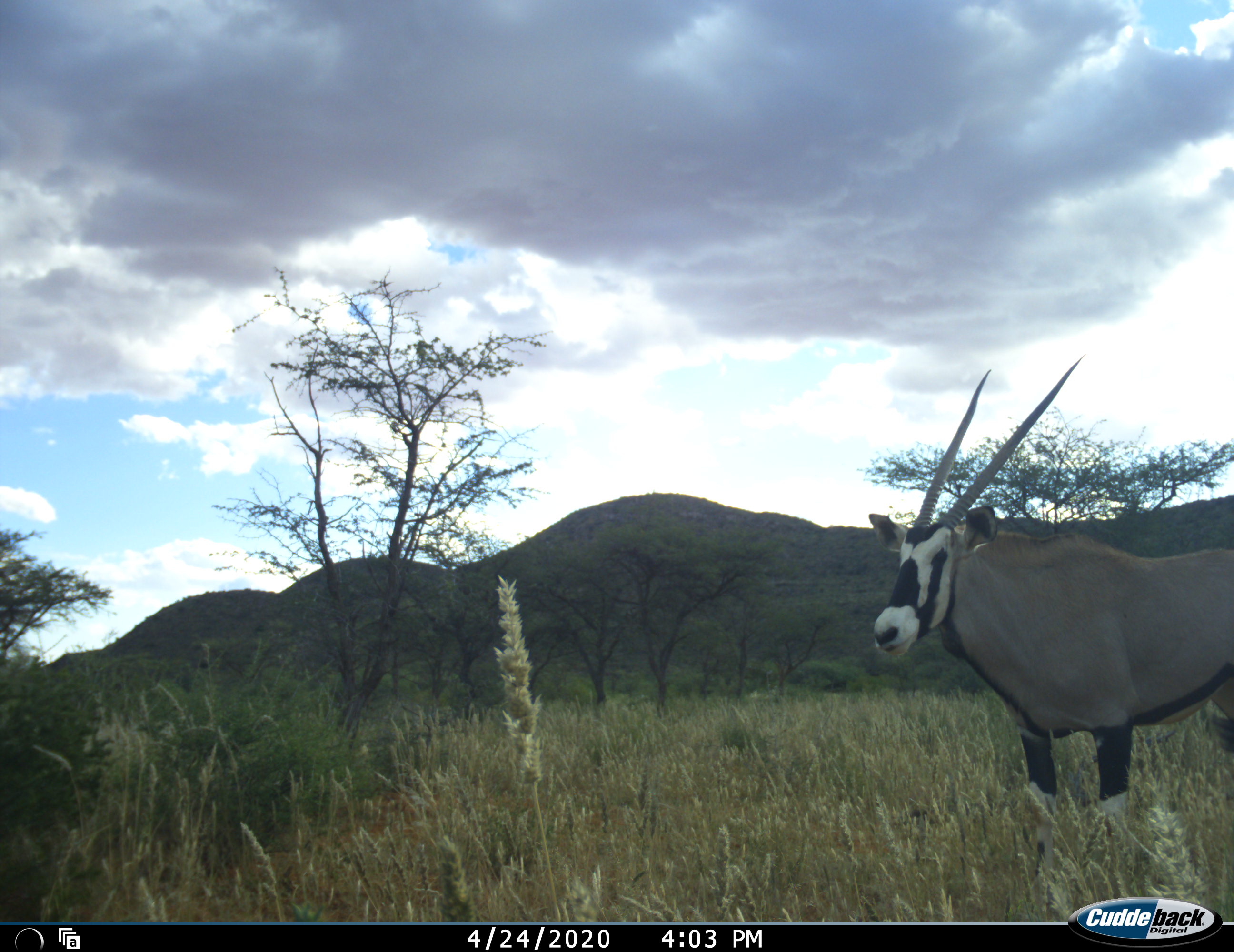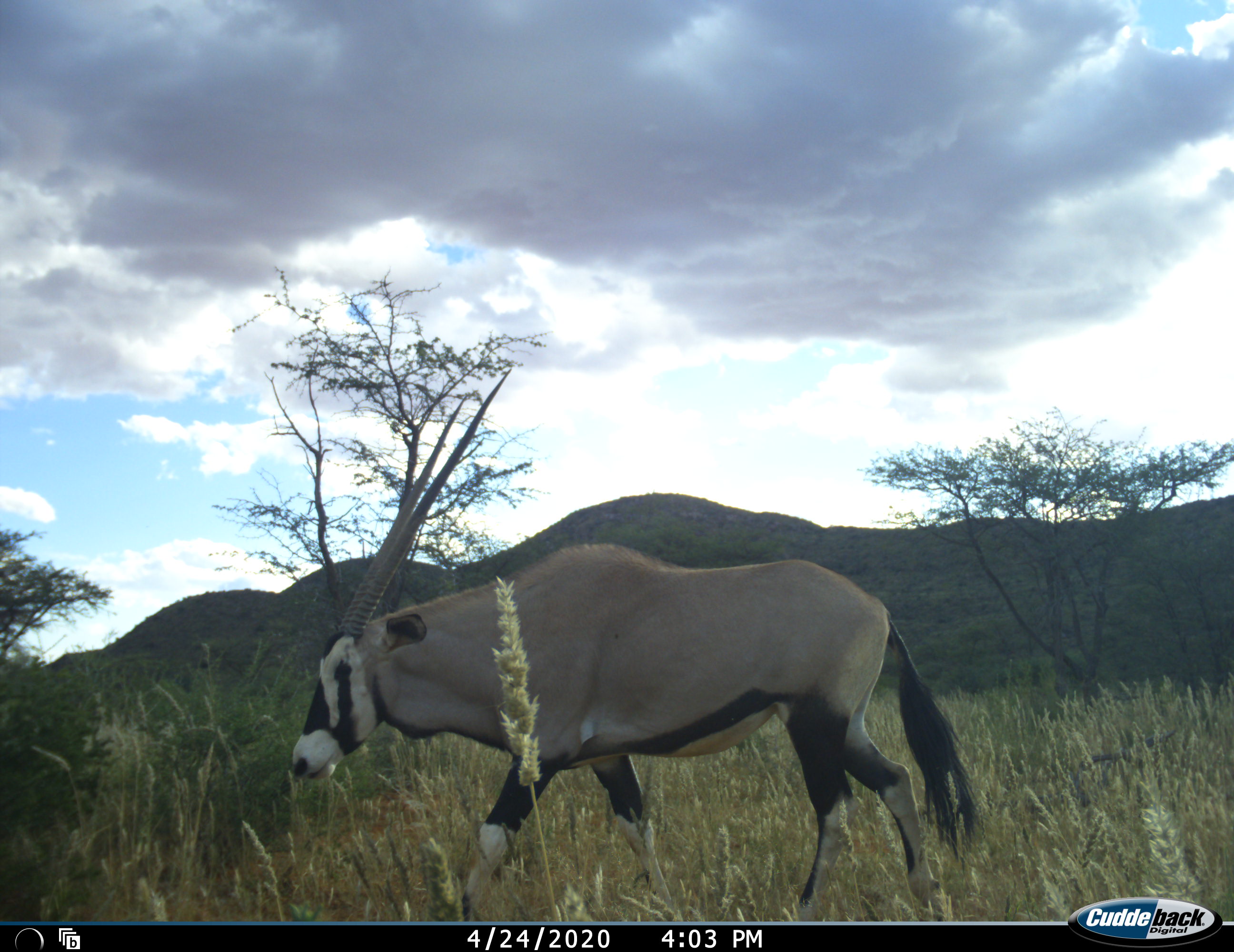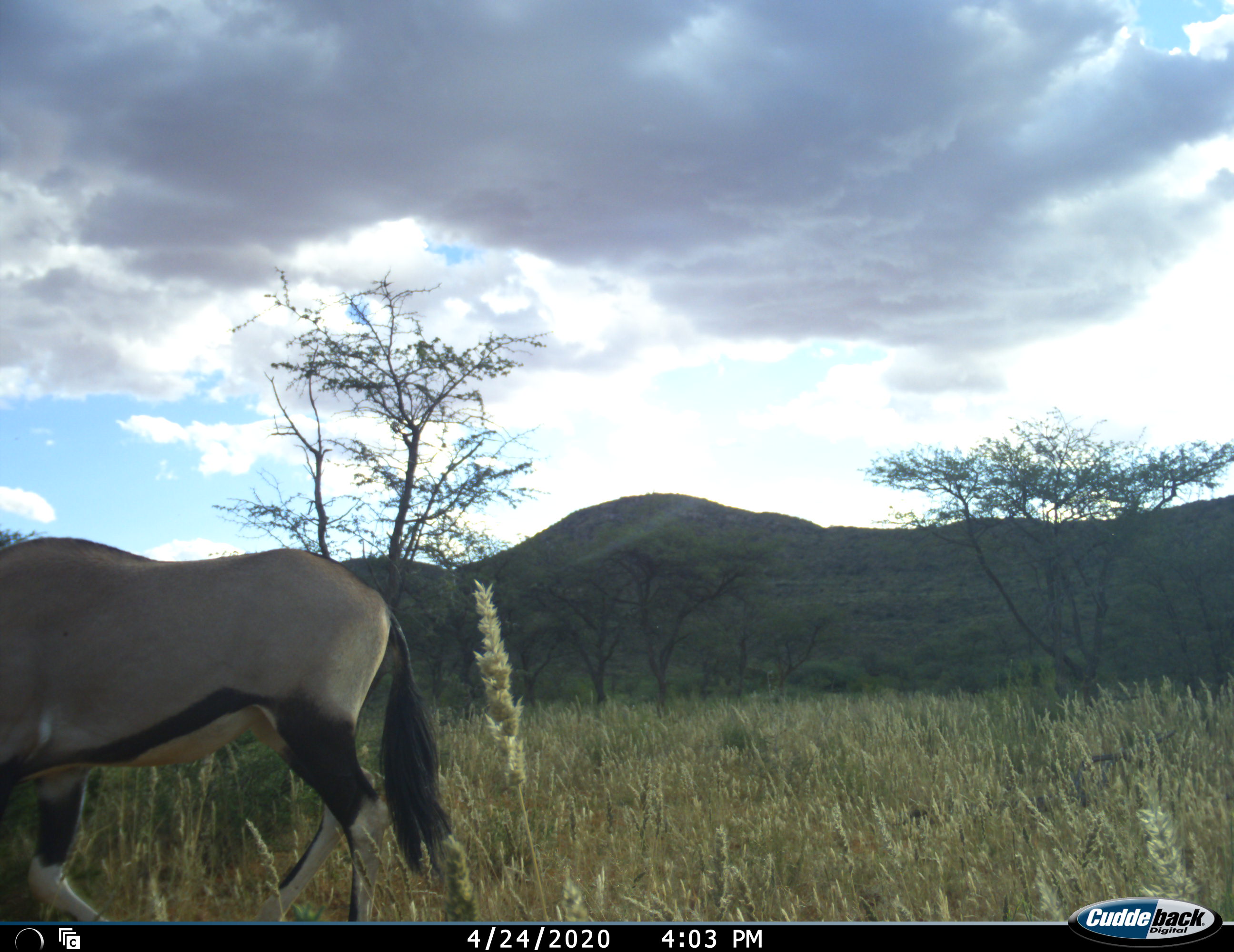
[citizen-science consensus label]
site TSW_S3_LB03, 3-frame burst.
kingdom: Animalia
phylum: Chordata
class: Mammalia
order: Artiodactyla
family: Bovidae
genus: Oryx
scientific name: Oryx gazella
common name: gemsbok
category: oryx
Oryx (gemsbok) (Oryx gazella), count 1. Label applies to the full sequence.